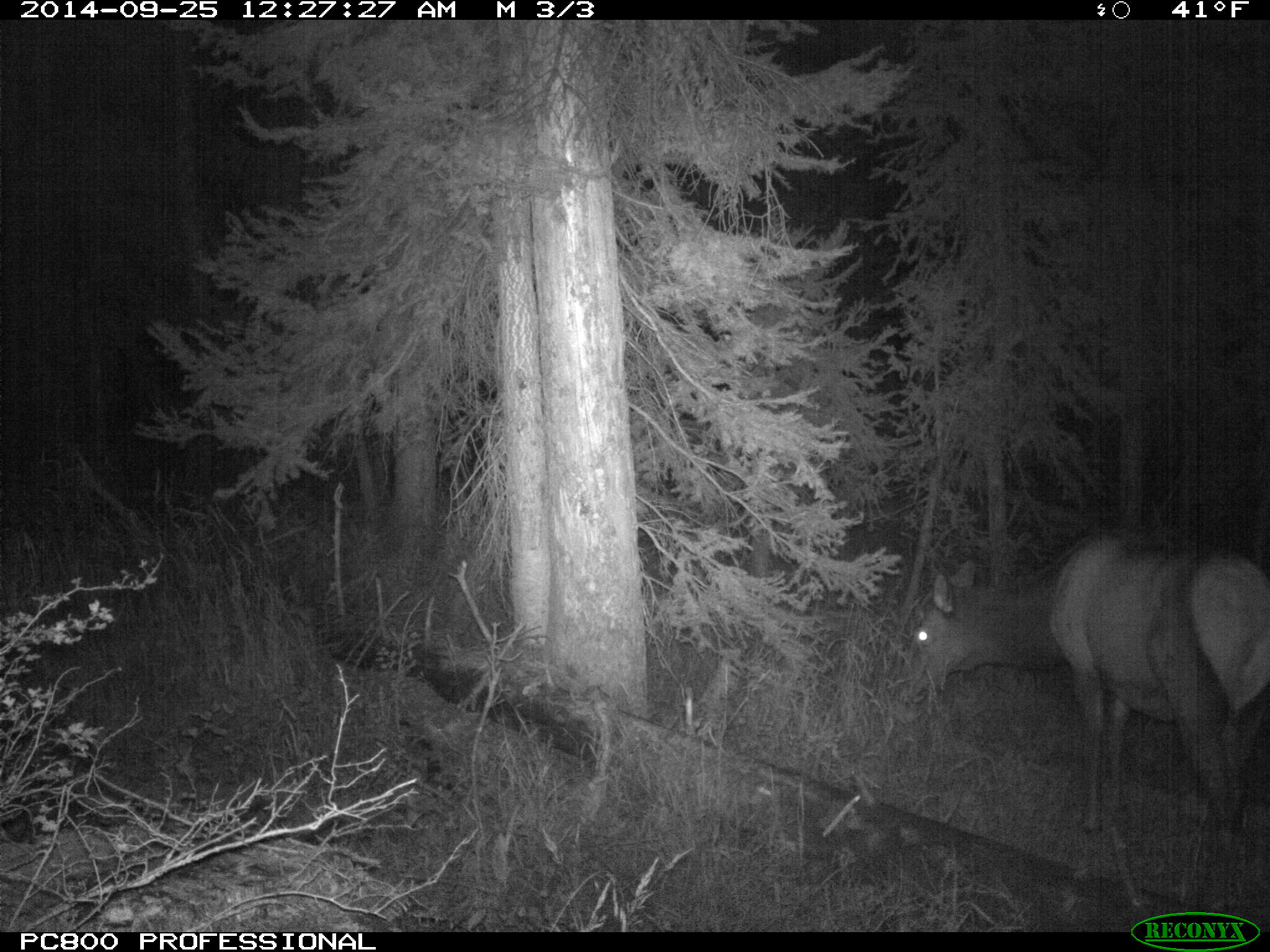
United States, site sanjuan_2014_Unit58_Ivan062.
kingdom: Animalia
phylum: Chordata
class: Mammalia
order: Artiodactyla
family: Cervidae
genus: Cervus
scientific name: Cervus elaphus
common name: red deer